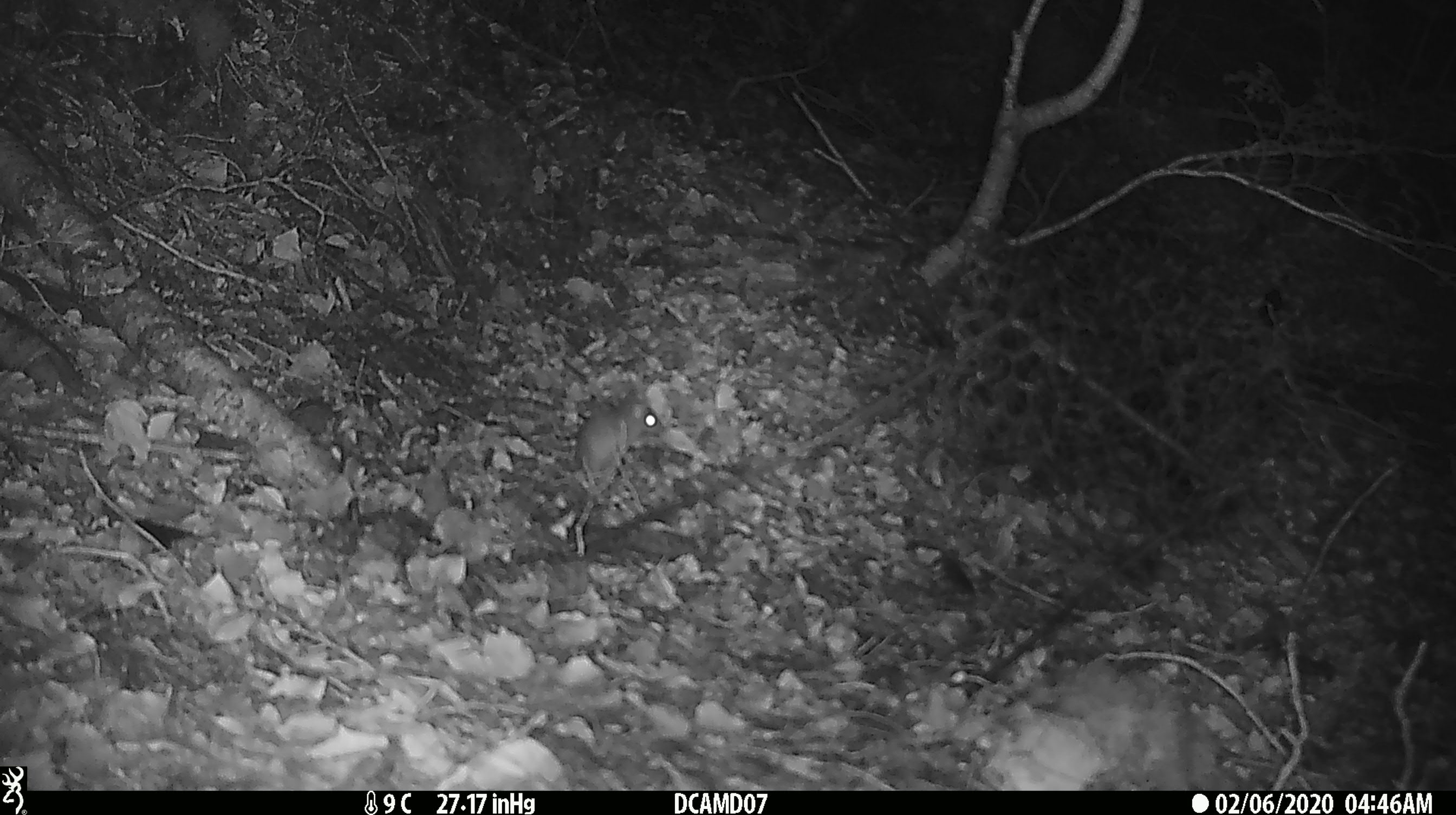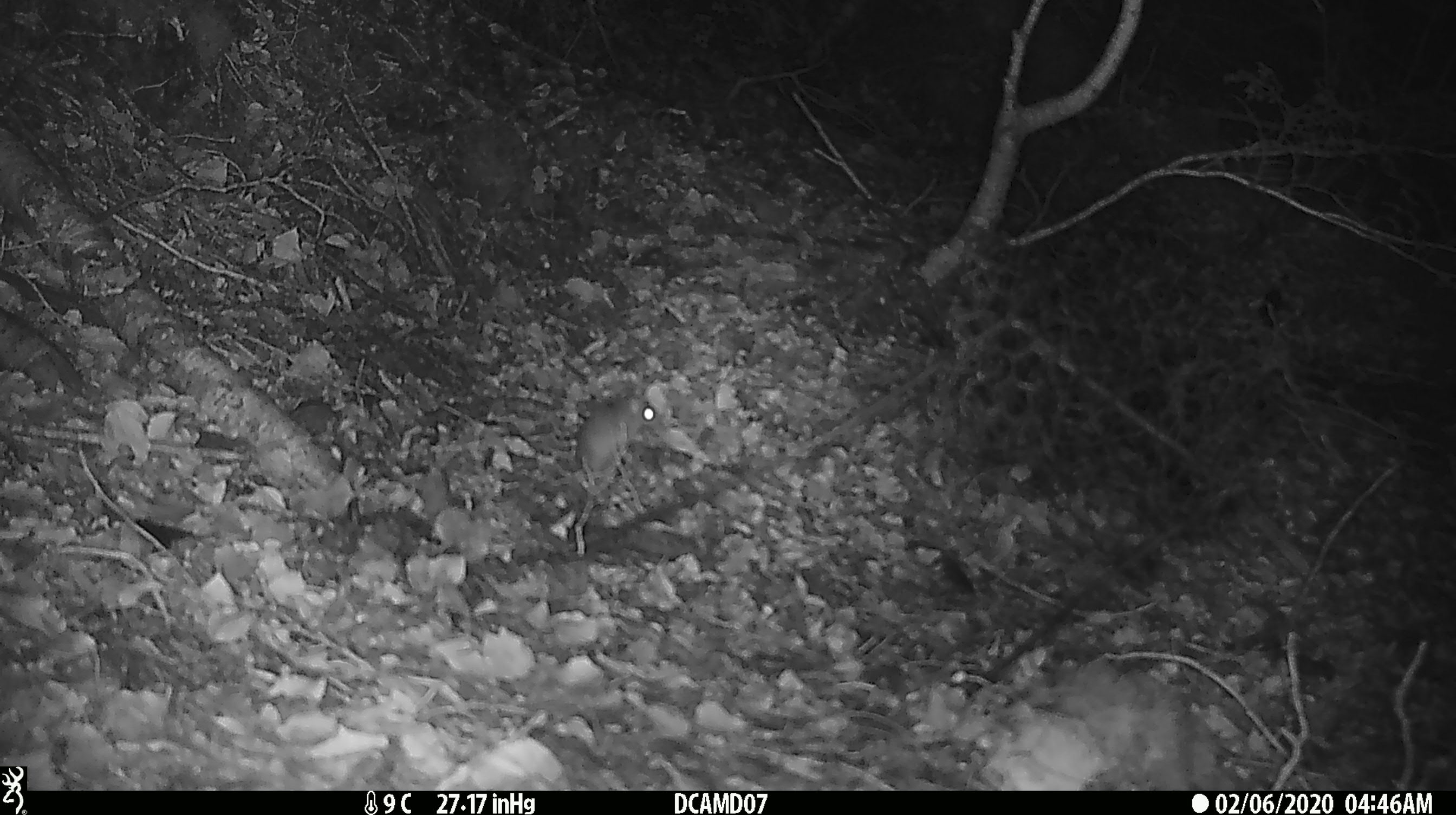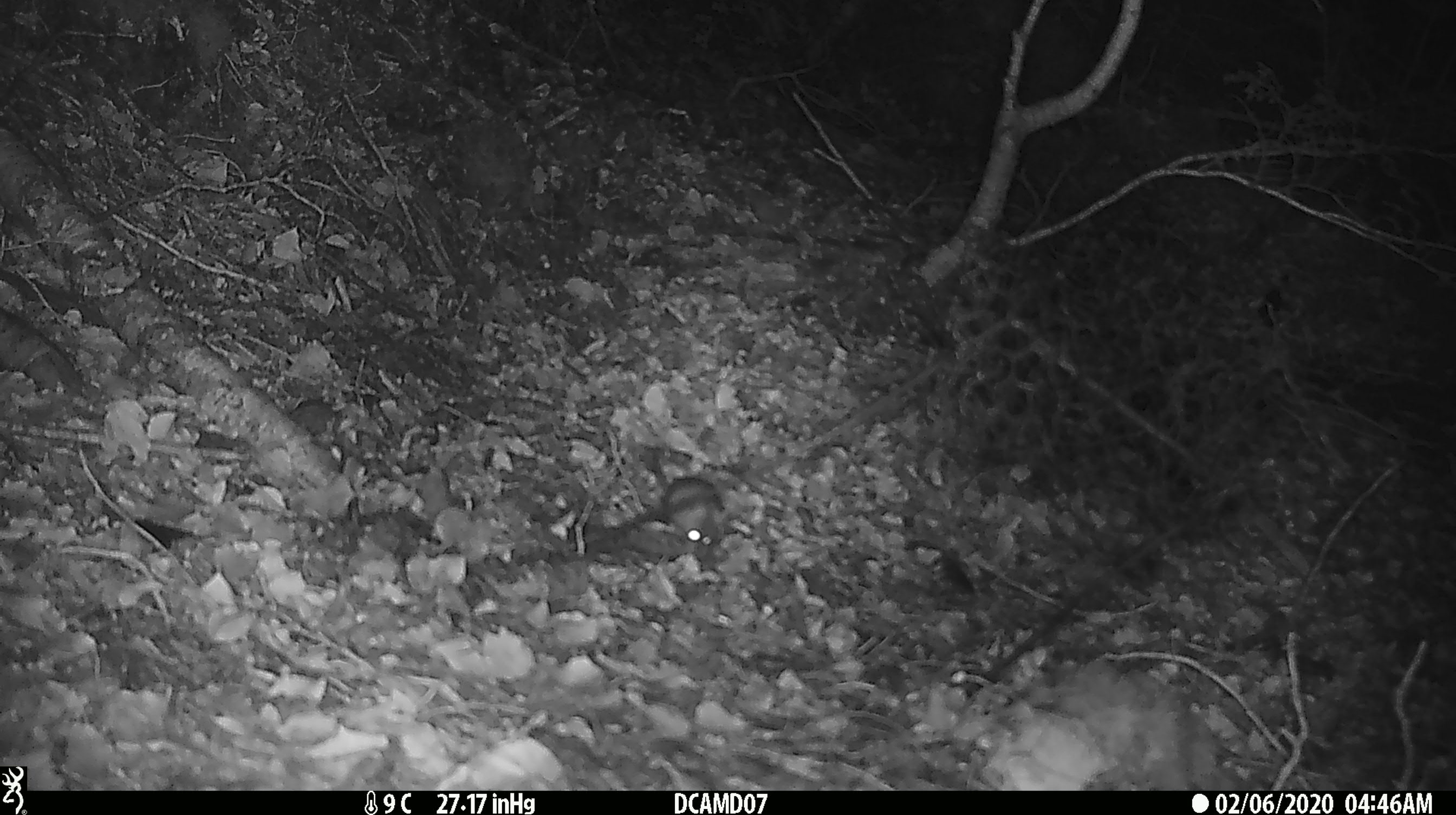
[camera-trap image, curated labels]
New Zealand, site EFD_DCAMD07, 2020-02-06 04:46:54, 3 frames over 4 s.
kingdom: Animalia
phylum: Chordata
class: Mammalia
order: Rodentia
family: Muridae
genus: Mus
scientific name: Mus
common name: mouse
Mouse (Mus).